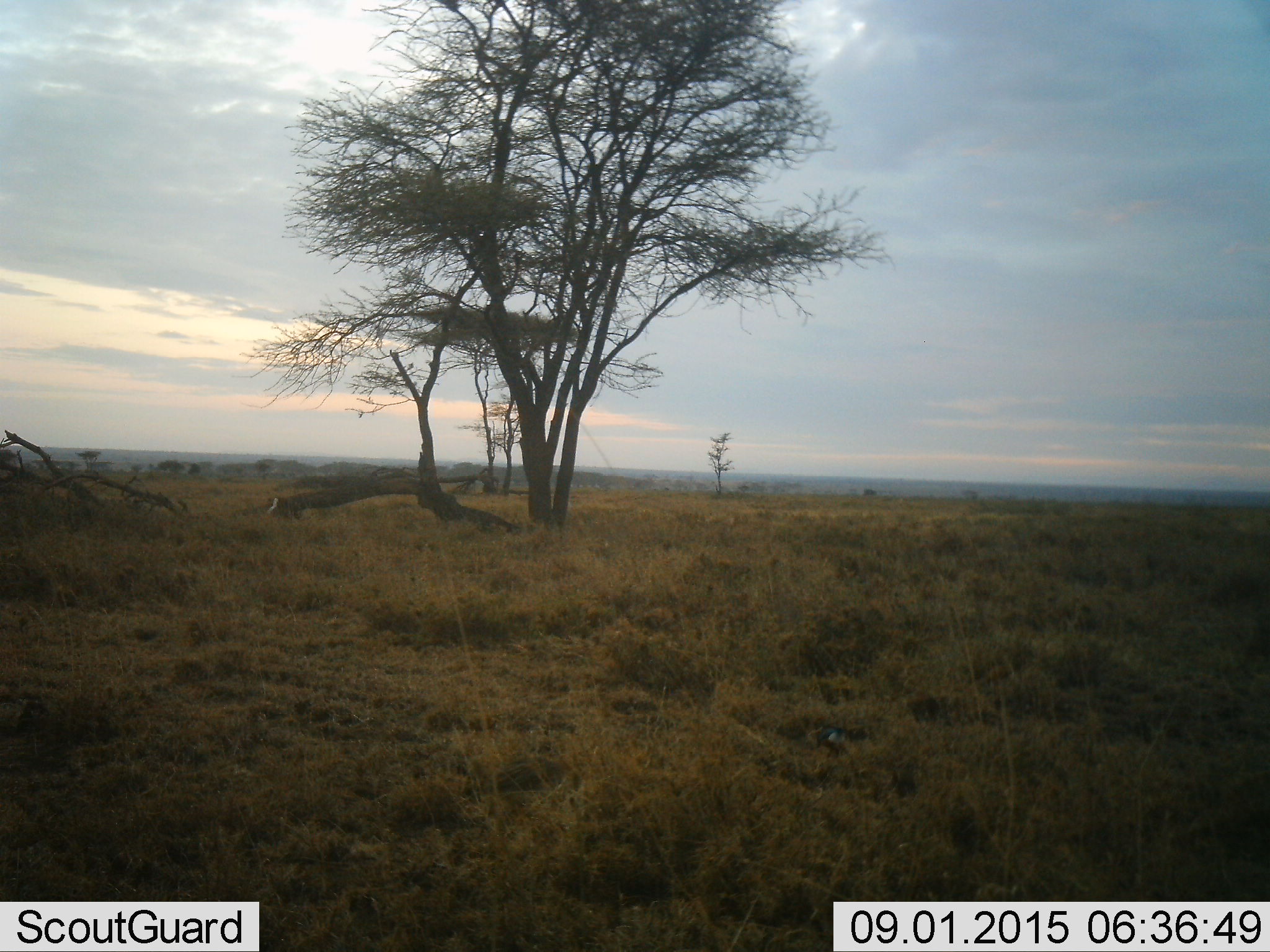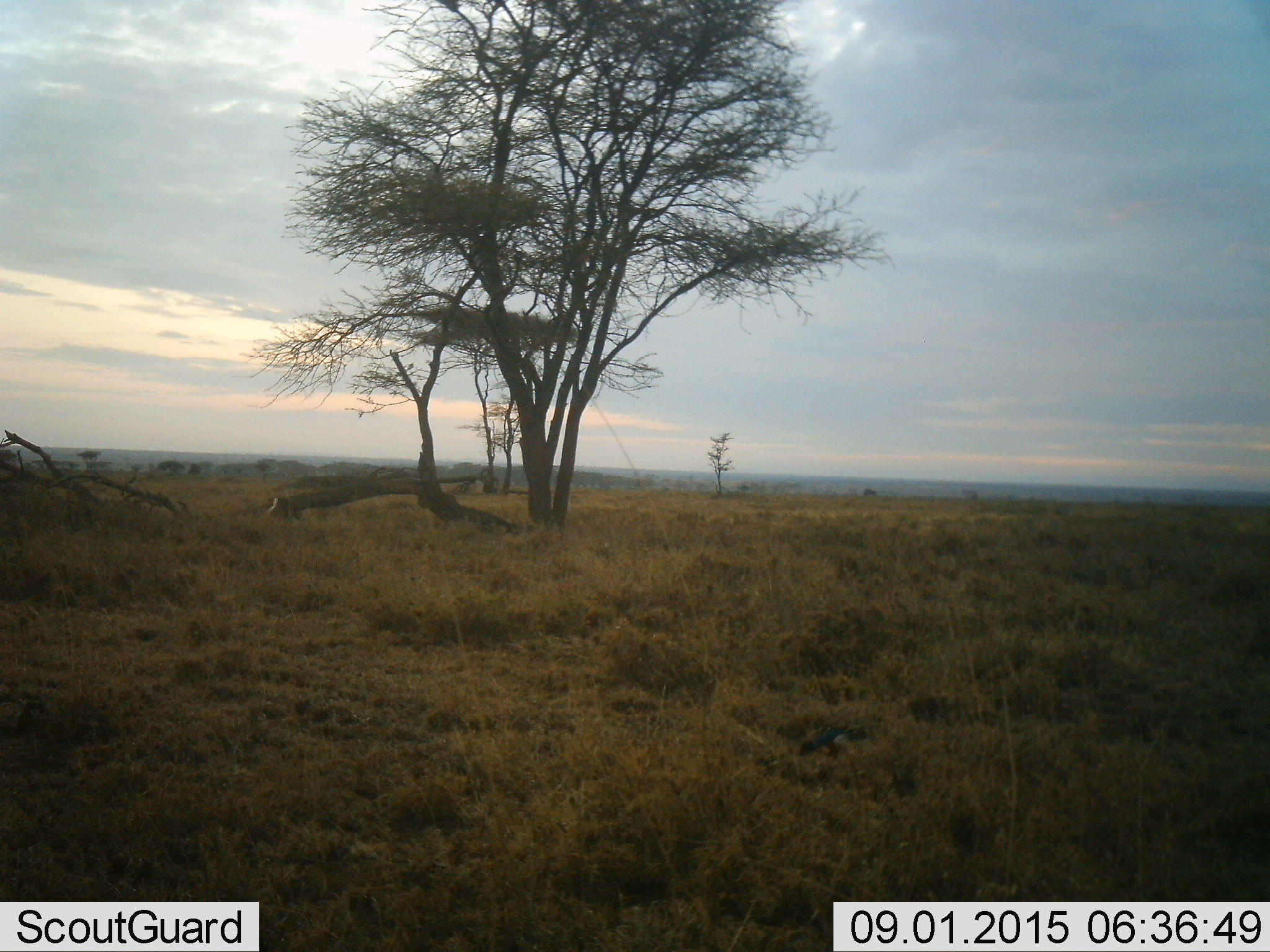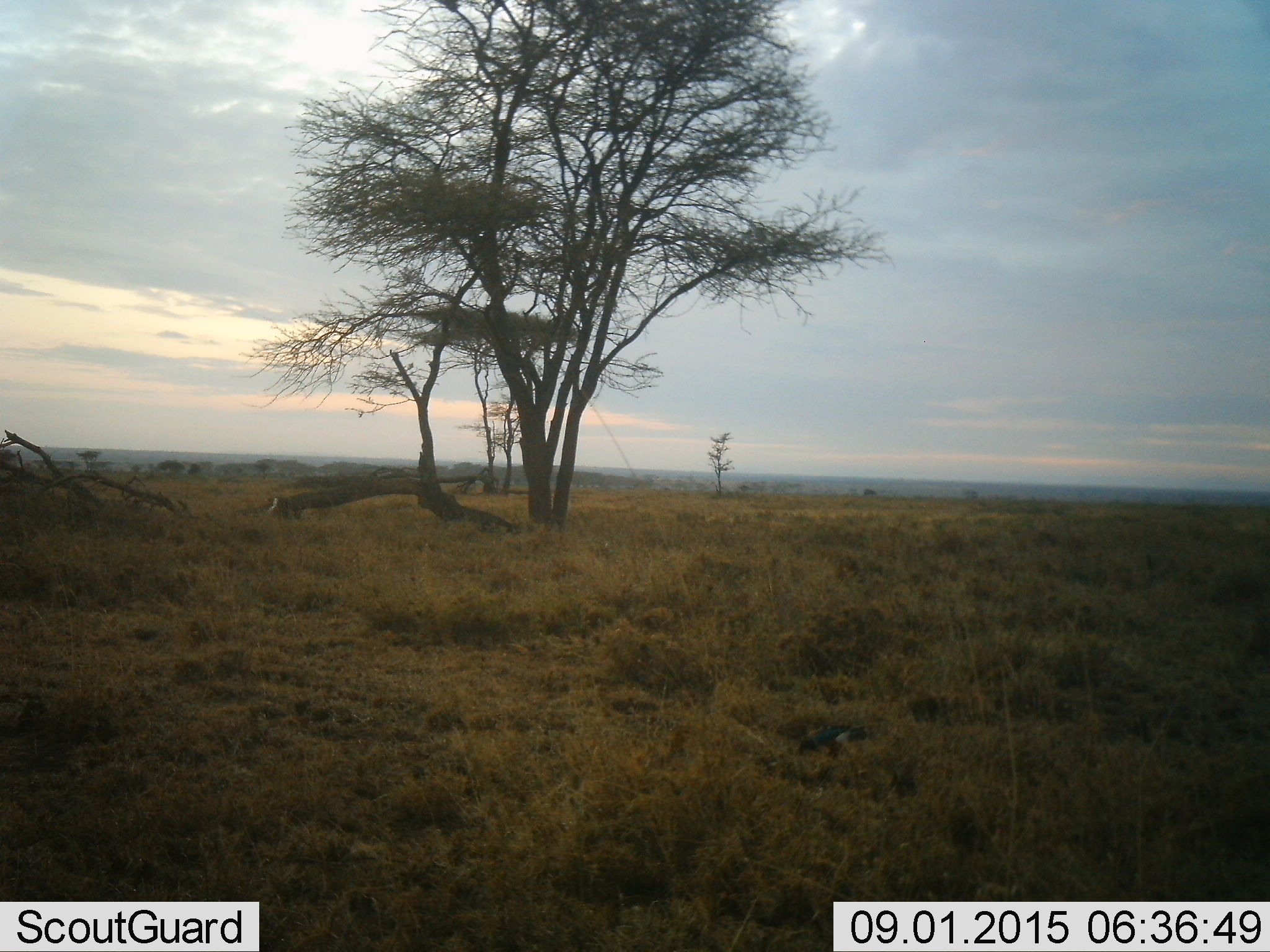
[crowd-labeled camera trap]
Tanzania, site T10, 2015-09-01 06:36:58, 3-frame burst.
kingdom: Animalia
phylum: Chordata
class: Aves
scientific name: Aves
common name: bird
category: otherbird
Otherbird (bird) (Aves), count 2. Behavior (volunteer vote fractions): standing 50%, resting 0%, moving 50%, interacting 0%. Young present (vote fraction): 0%. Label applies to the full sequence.